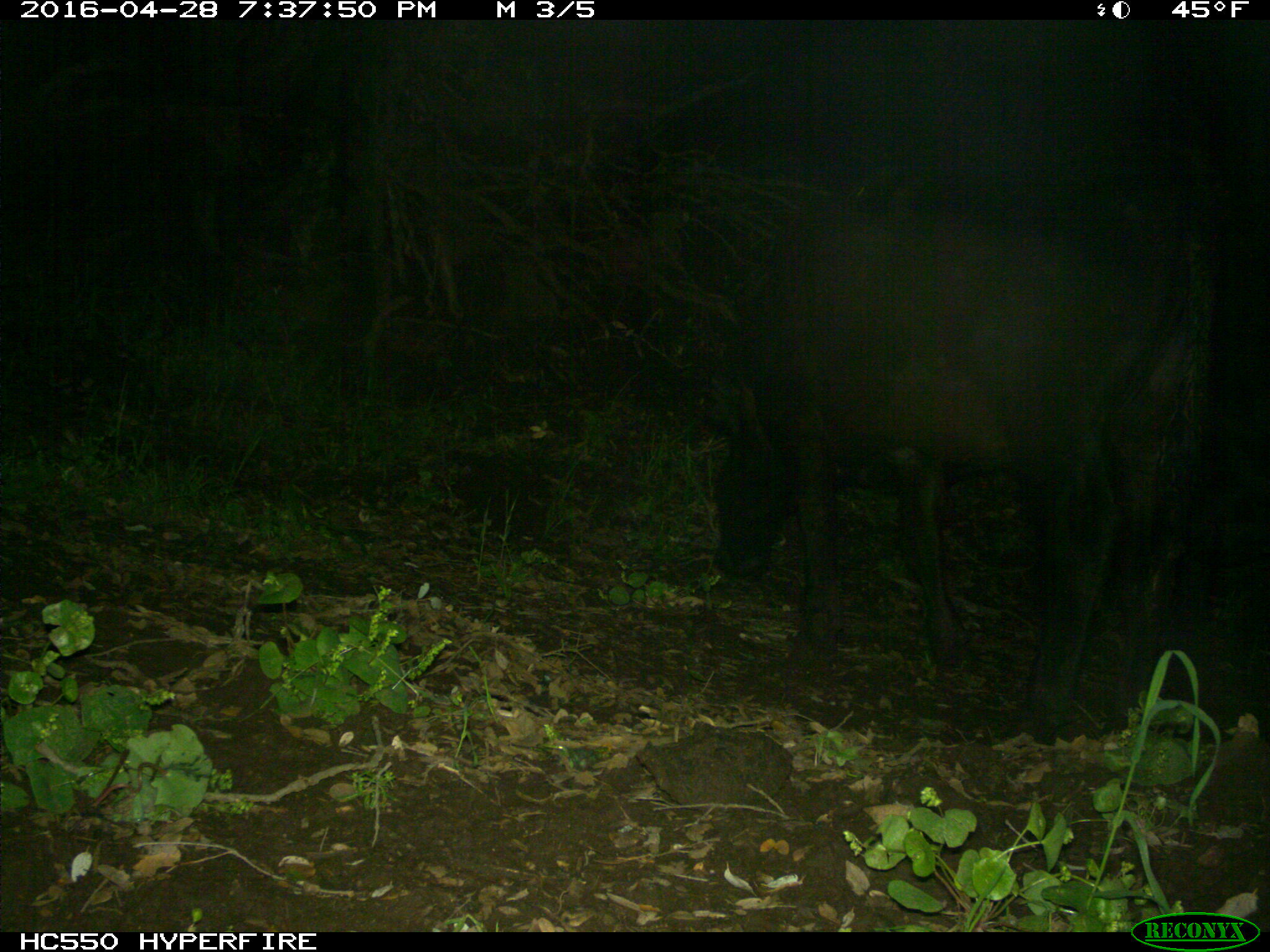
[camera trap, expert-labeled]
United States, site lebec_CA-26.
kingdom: Animalia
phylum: Chordata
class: Mammalia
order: Artiodactyla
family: Bovidae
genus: Bos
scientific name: Bos taurus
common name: domestic cow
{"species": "Bos taurus (domestic cow)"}